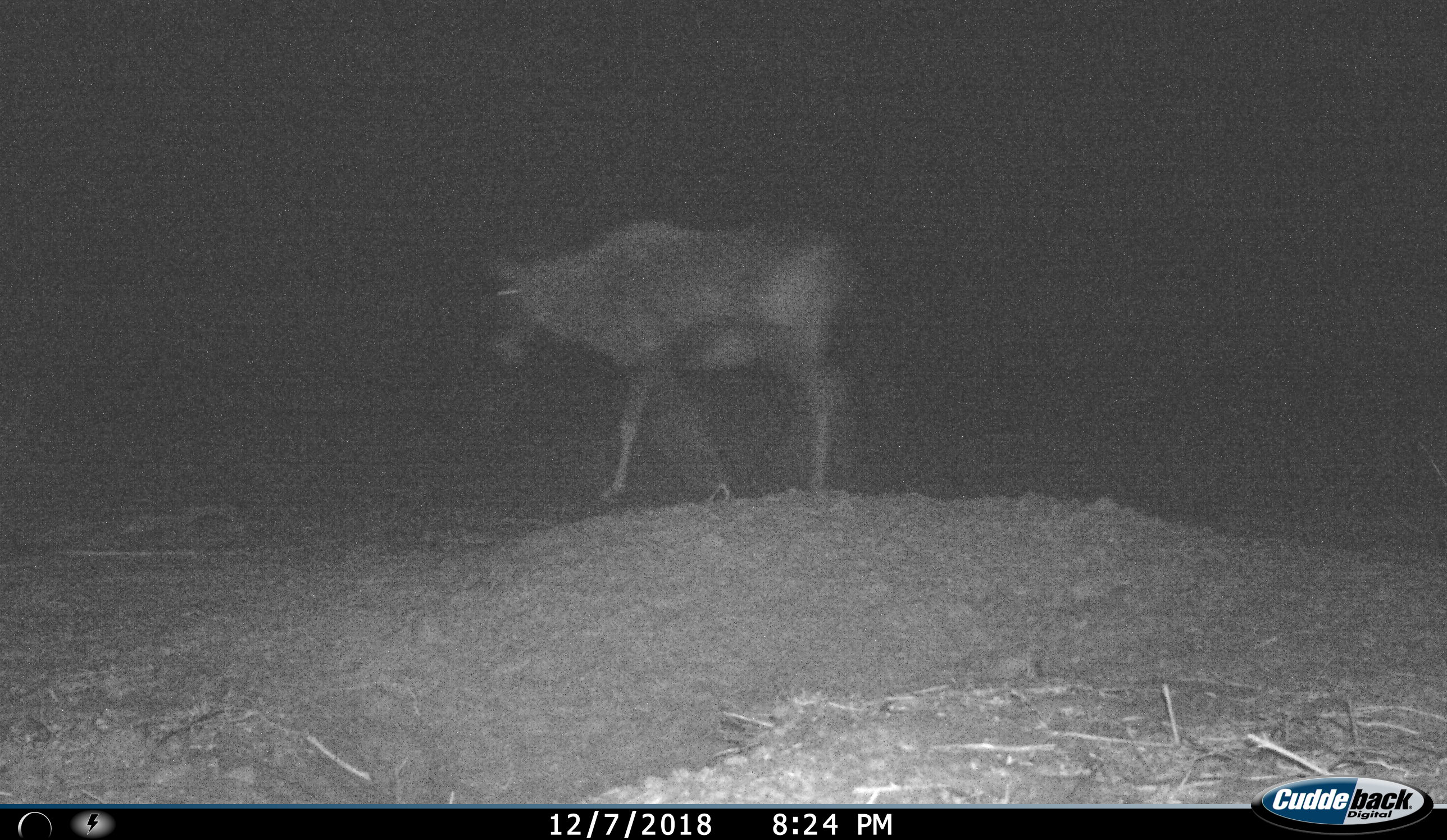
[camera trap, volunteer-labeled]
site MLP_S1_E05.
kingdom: Animalia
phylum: Chordata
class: Mammalia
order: Artiodactyla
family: Bovidae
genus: Oryx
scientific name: Oryx gazella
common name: gemsbok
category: oryx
Oryx (gemsbok) (Oryx gazella), count 1. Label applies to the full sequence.